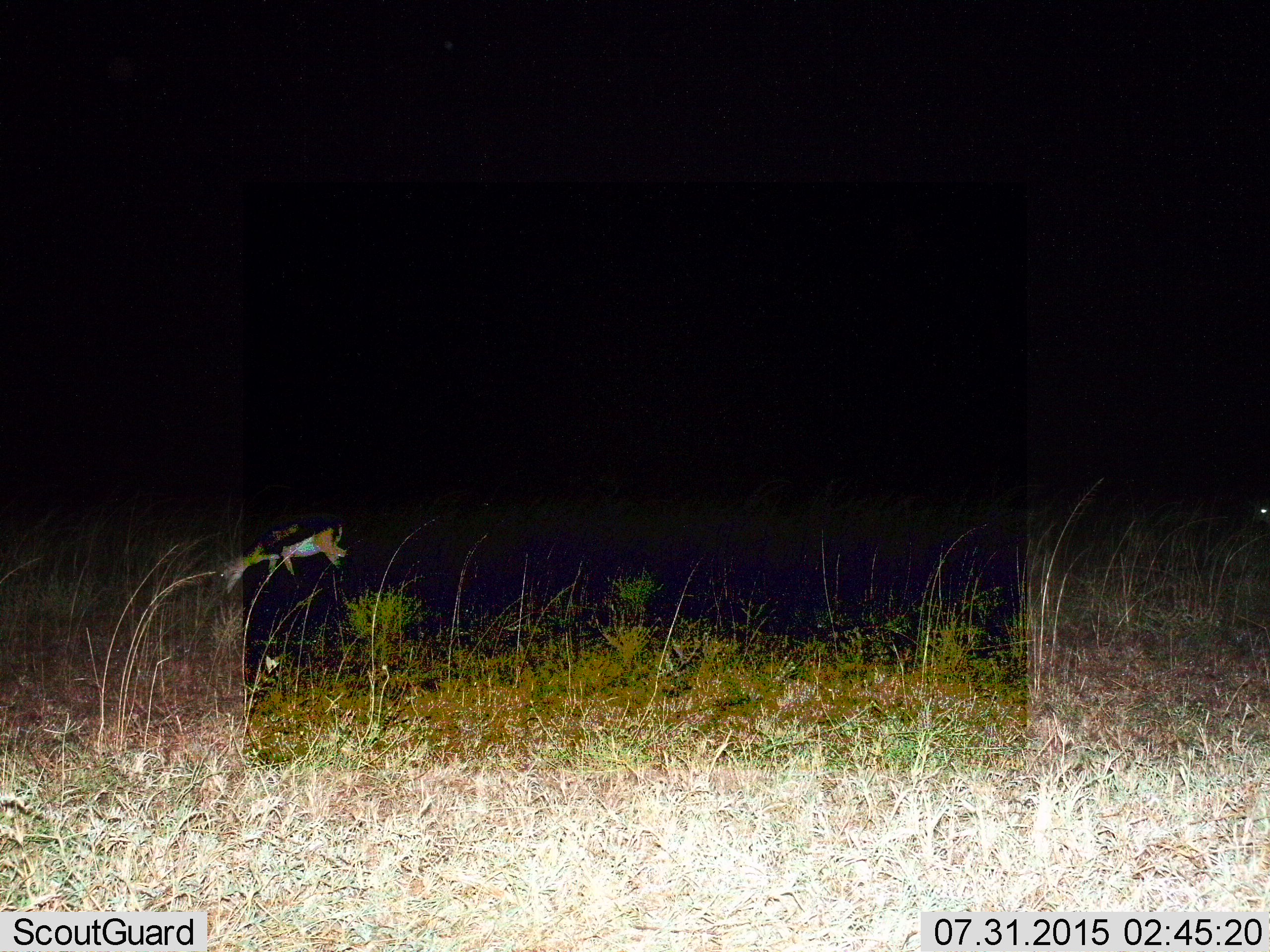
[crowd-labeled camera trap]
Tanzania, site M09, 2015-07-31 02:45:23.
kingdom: Animalia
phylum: Chordata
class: Mammalia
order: Artiodactyla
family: Bovidae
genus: Eudorcas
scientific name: Eudorcas thomsonii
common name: thomson's gazelle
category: gazellethomsons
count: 1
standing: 33%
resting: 0%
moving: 0%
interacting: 0%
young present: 0%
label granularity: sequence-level